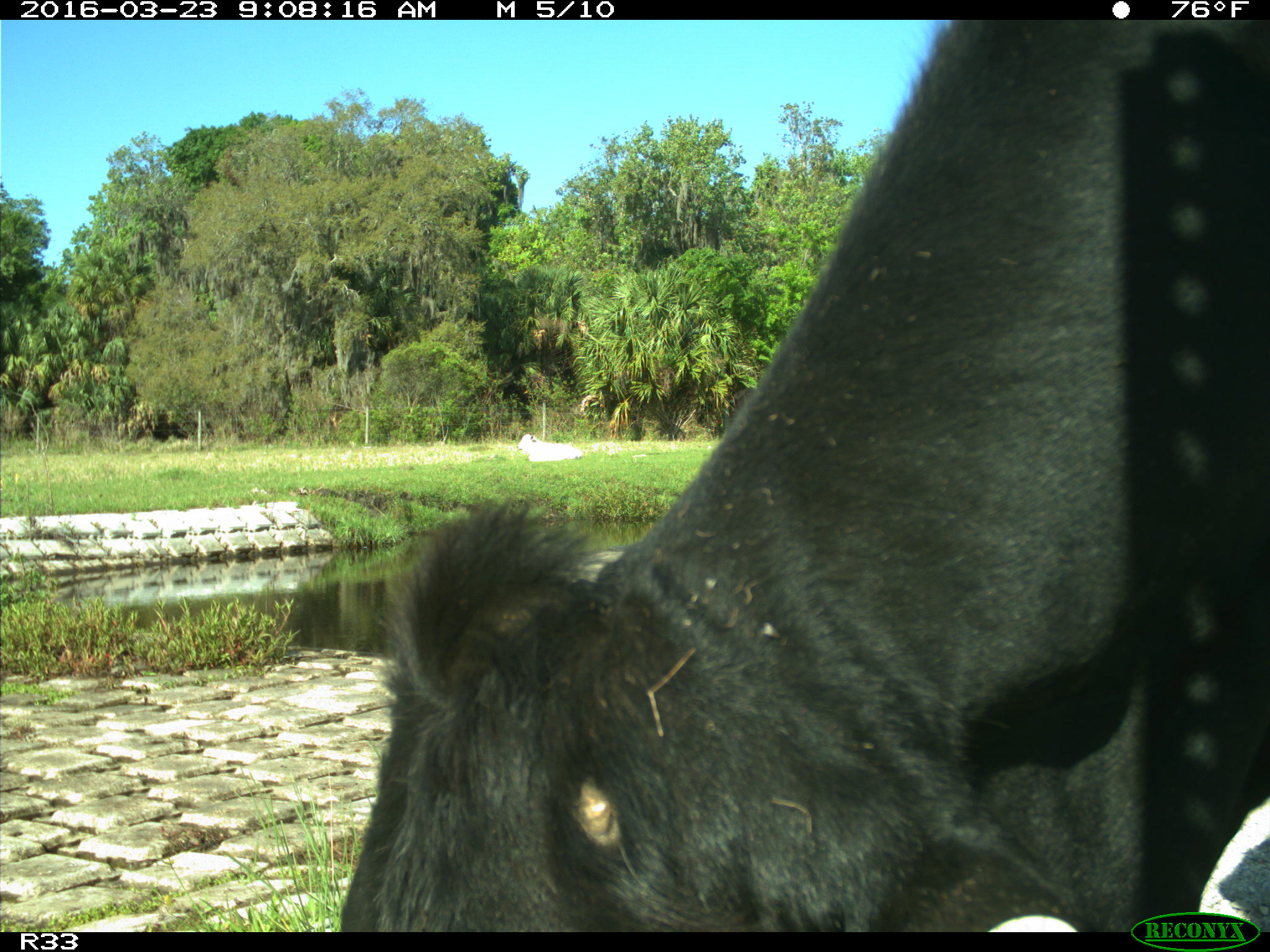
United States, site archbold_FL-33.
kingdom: Animalia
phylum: Chordata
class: Mammalia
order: Artiodactyla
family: Bovidae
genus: Bos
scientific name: Bos taurus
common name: domestic cow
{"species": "Bos taurus (domestic cow)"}